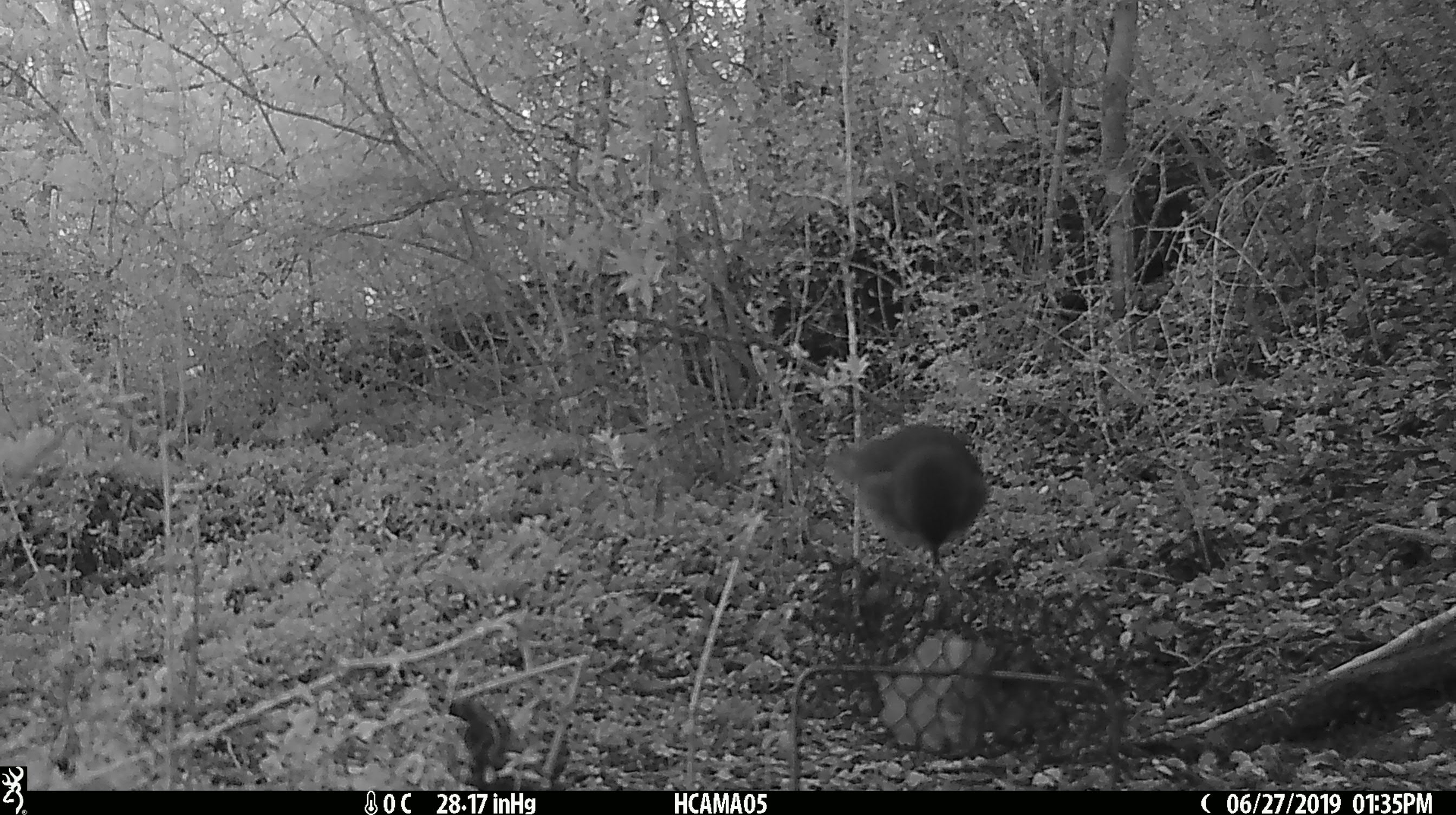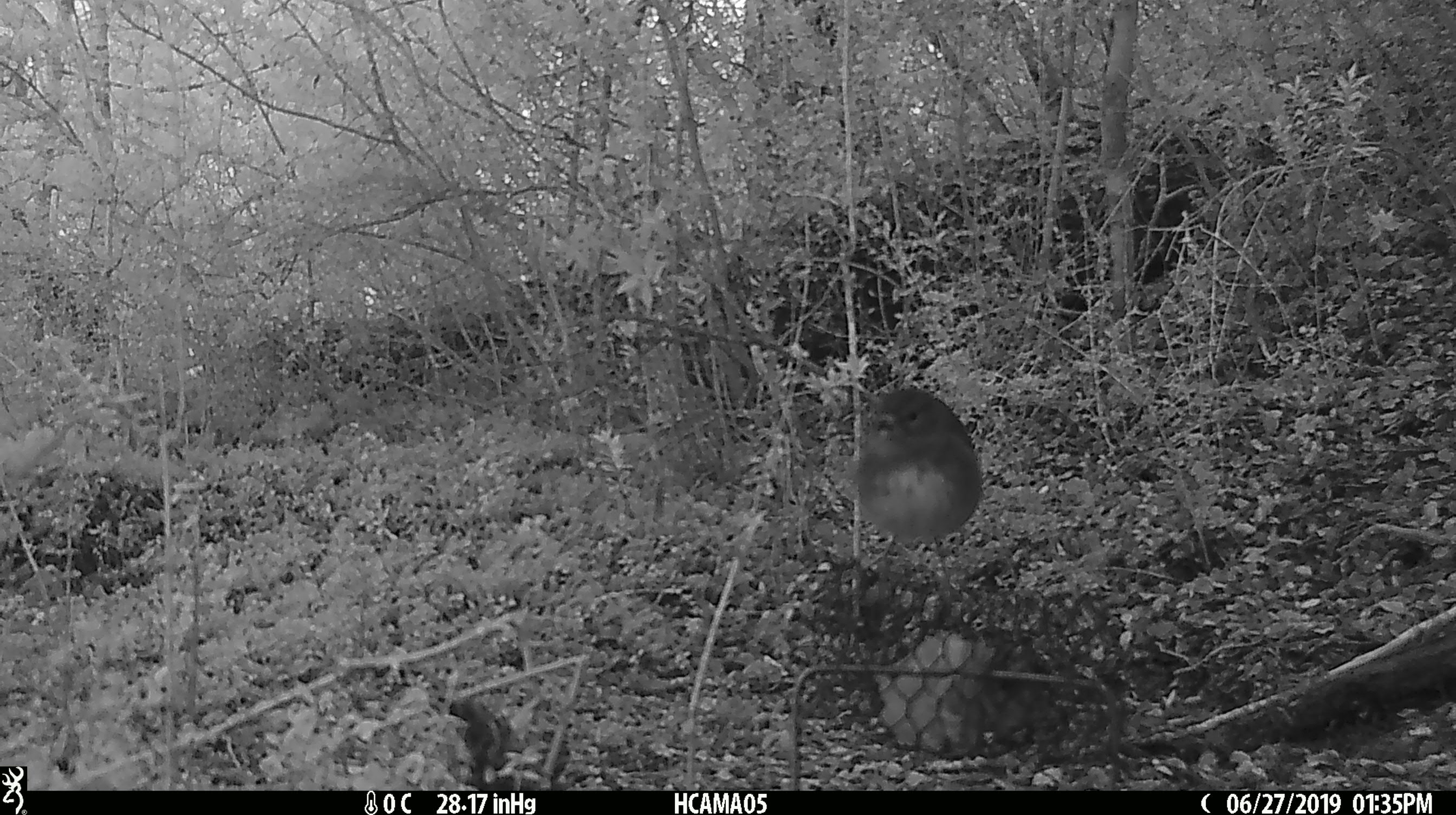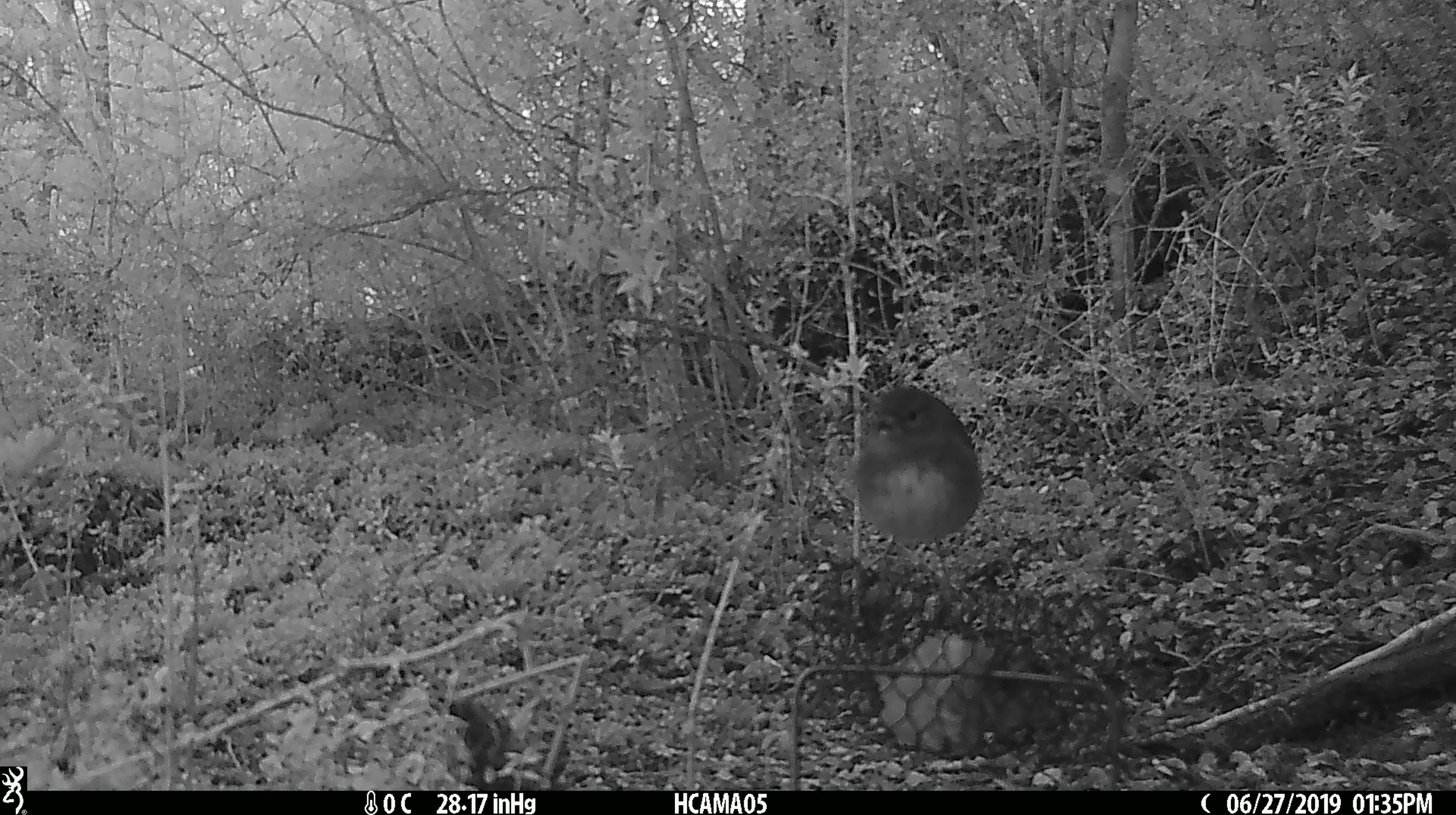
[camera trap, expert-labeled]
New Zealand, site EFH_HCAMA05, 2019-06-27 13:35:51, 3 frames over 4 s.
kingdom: Animalia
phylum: Chordata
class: Aves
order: Passeriformes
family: Petroicidae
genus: Petroica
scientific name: Petroica australis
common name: new zealand robin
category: robin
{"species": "robin (new zealand robin) (Petroica australis)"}